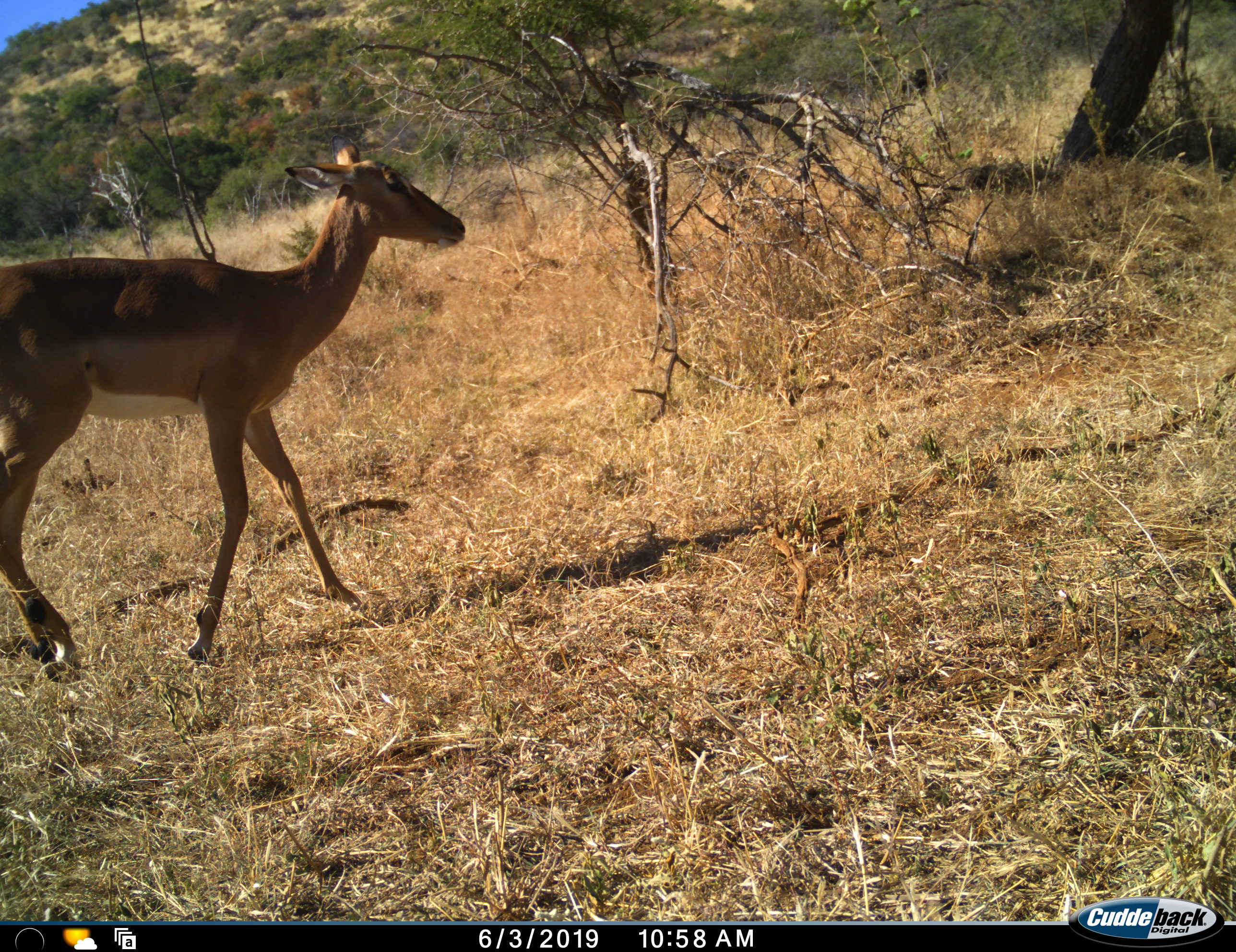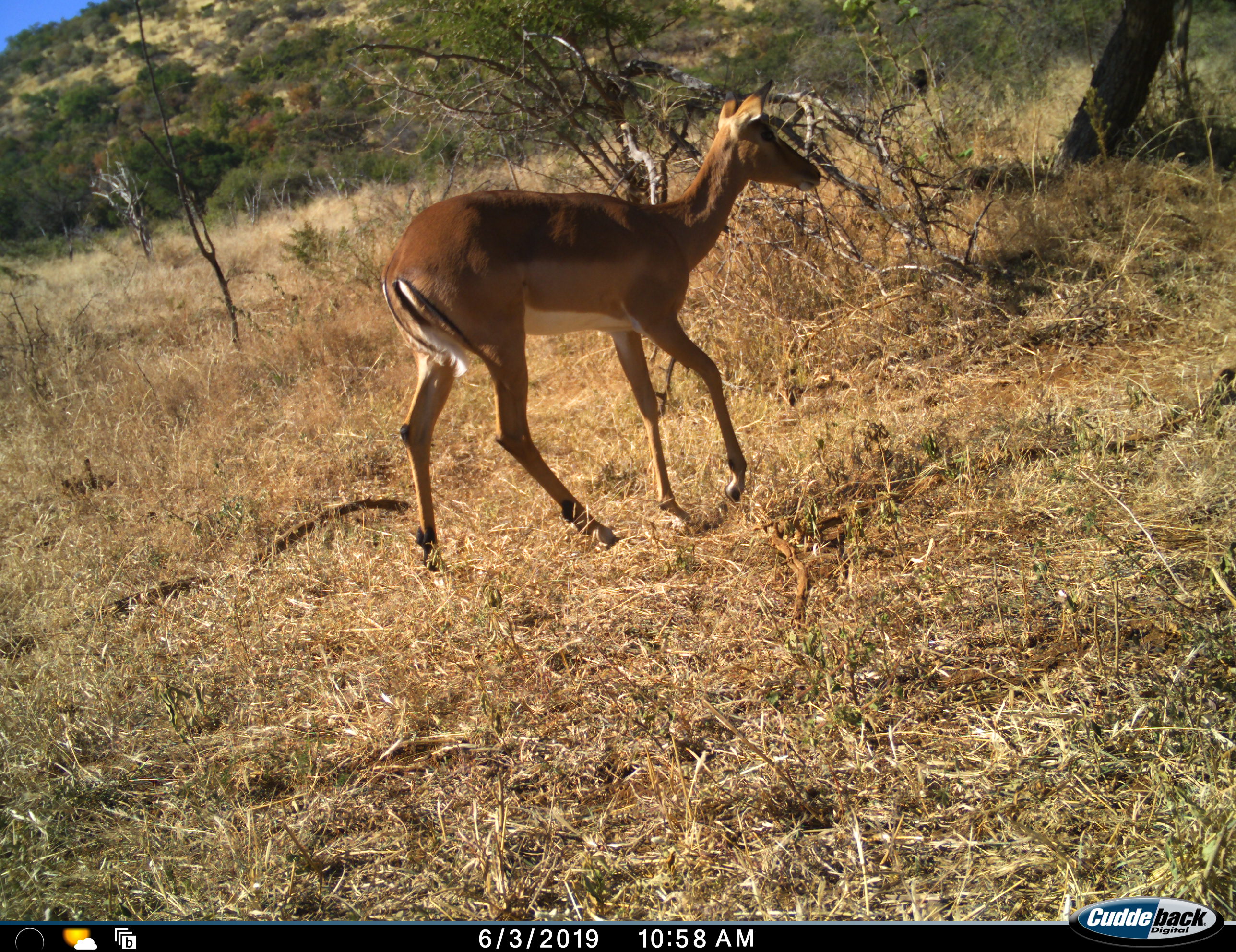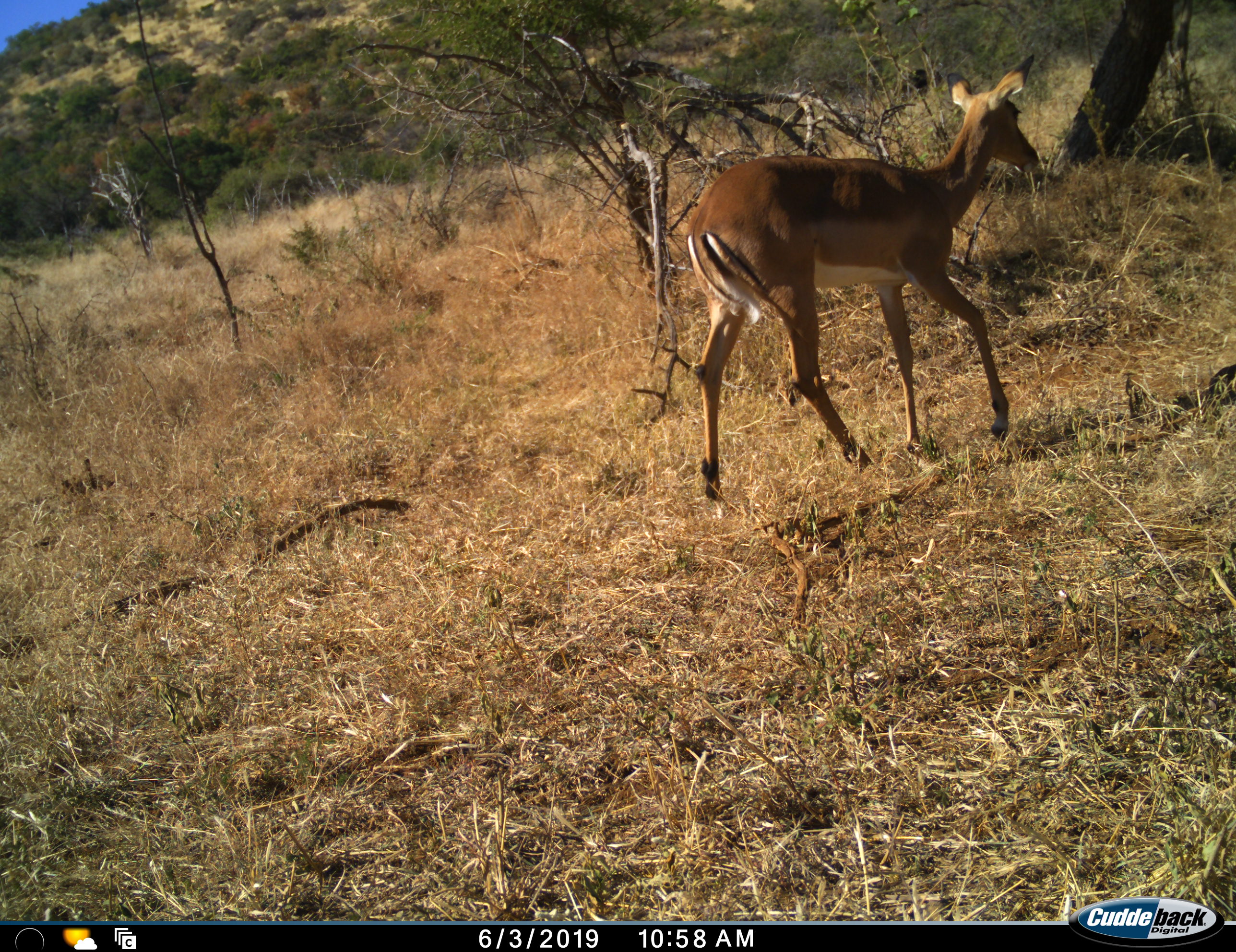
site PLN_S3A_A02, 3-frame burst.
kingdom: Animalia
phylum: Chordata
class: Mammalia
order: Artiodactyla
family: Bovidae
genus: Aepyceros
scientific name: Aepyceros melampus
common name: impala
Impala (Aepyceros melampus), count 1. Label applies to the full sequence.